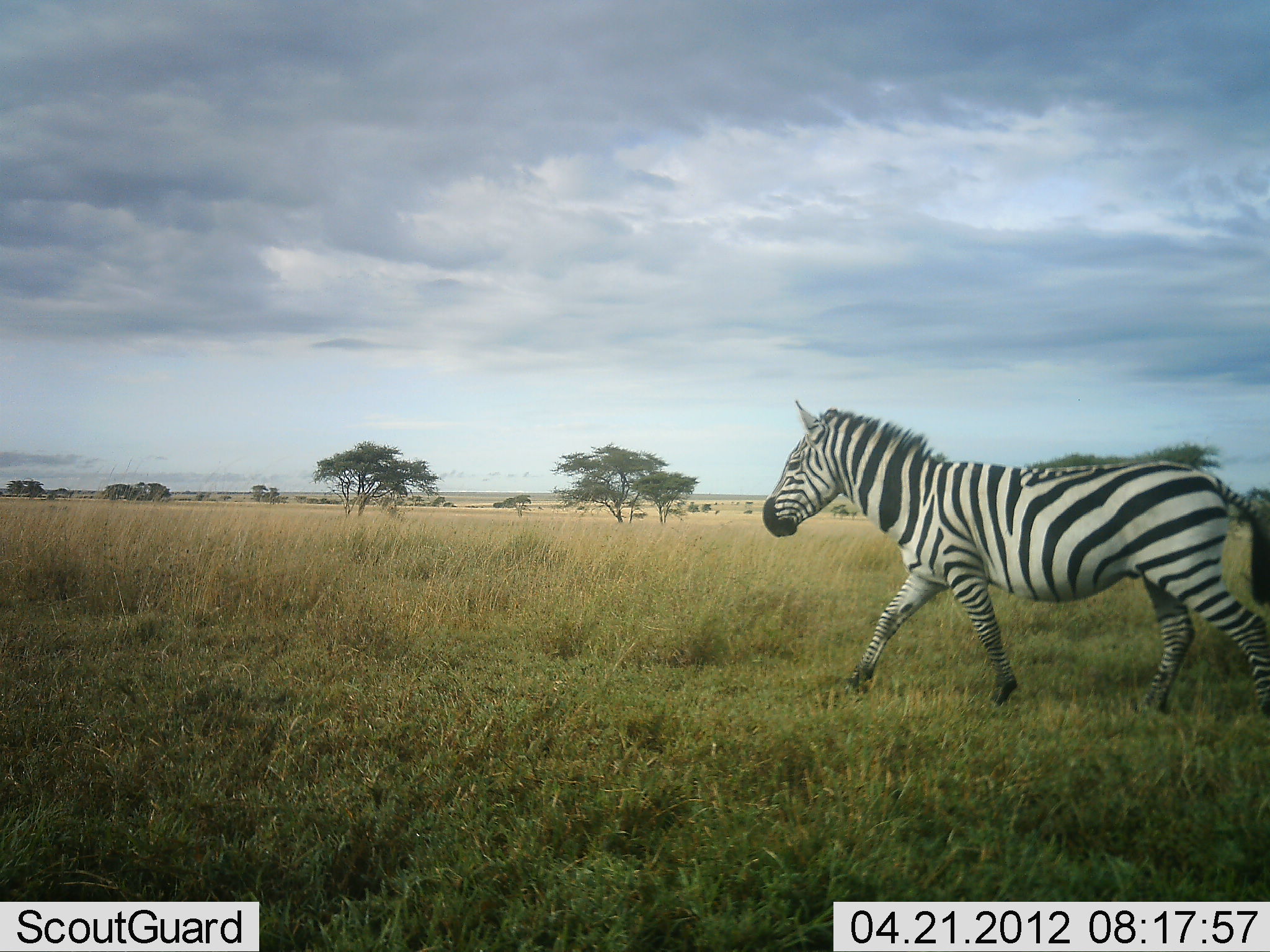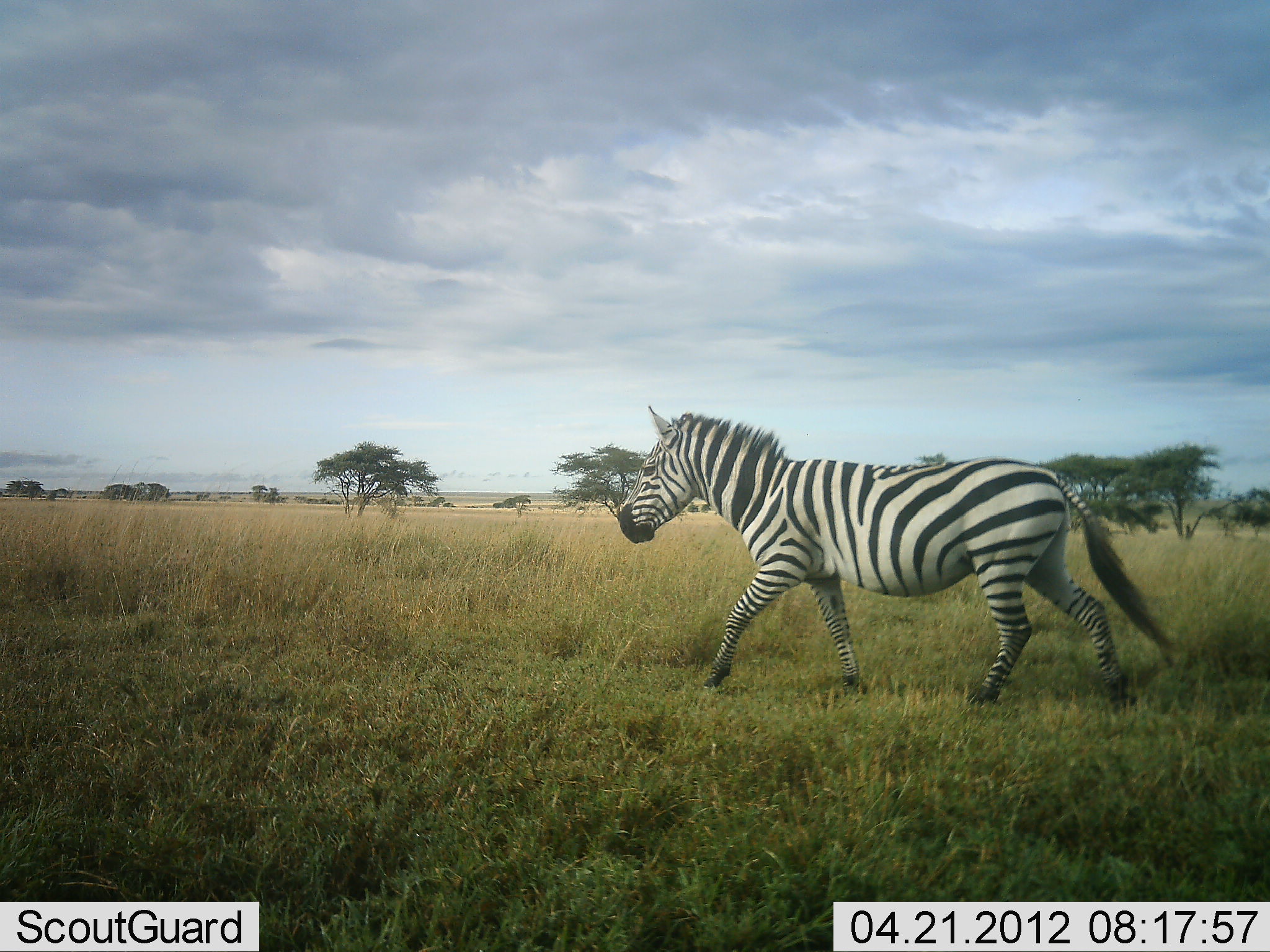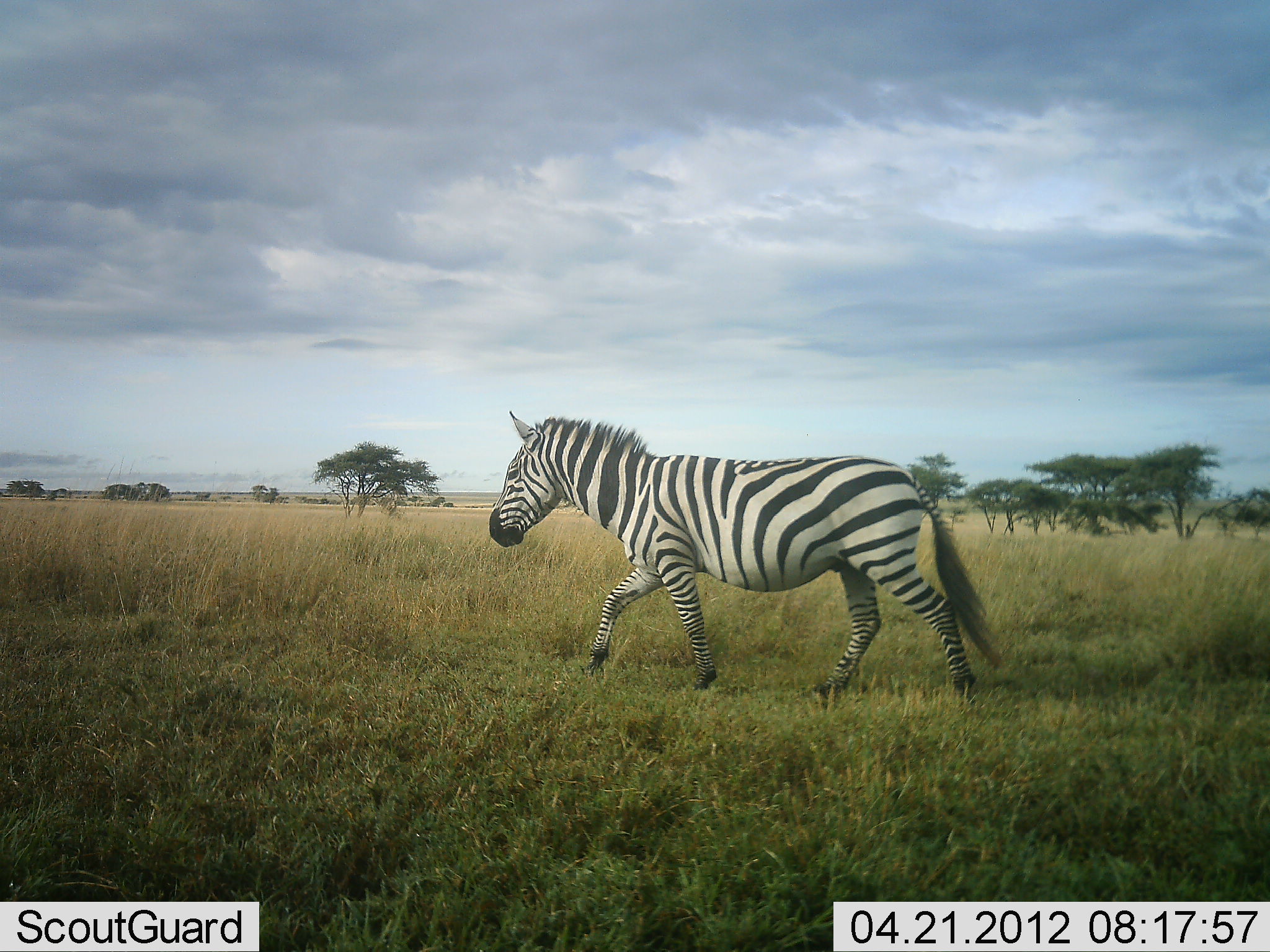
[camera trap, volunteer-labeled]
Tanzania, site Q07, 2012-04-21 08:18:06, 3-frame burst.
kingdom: Animalia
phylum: Chordata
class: Mammalia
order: Perissodactyla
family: Equidae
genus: Equus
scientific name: Equus quagga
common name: plains zebra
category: zebra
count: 1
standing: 0%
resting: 0%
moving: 100%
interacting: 0%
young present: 0%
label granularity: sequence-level